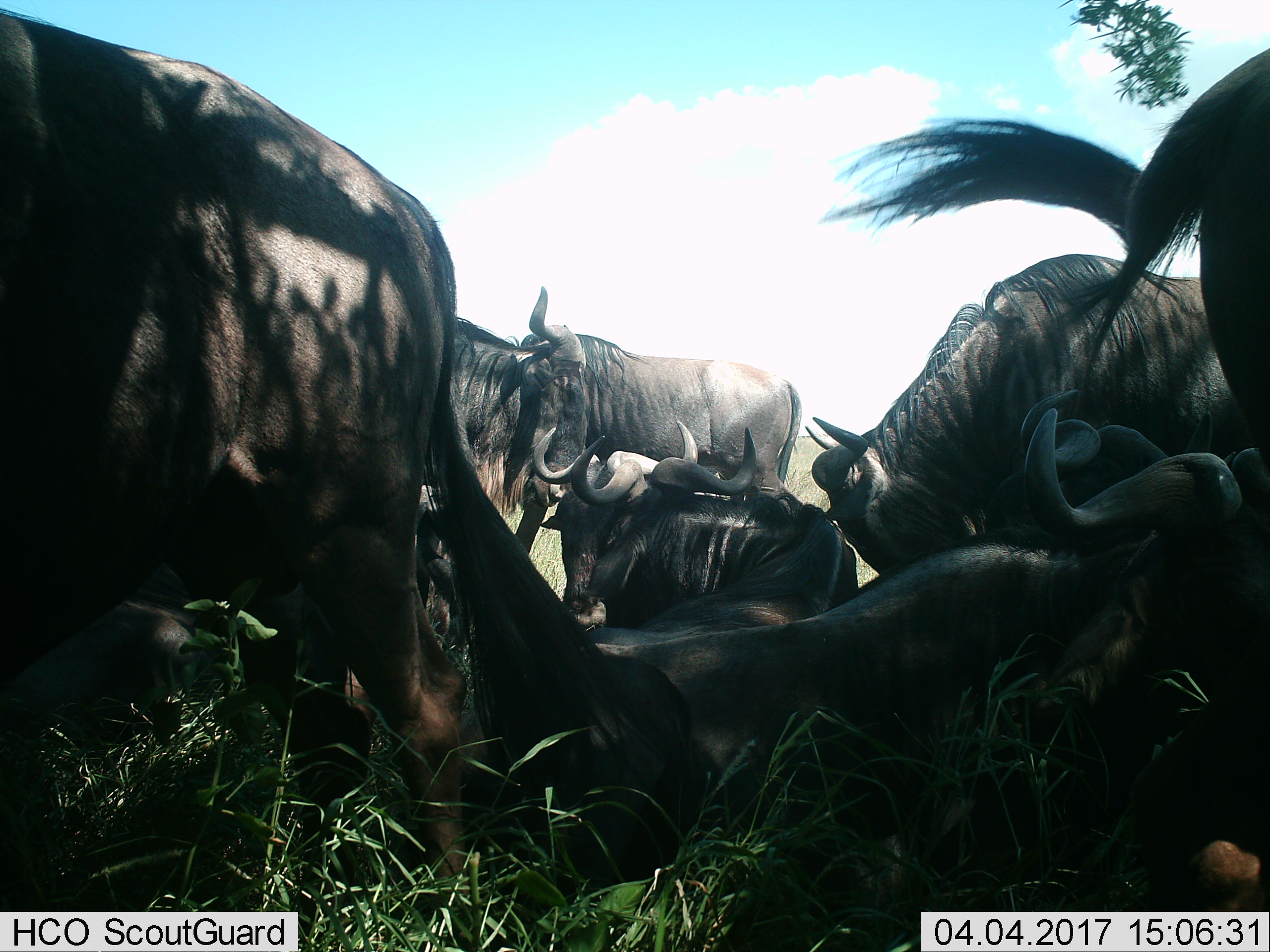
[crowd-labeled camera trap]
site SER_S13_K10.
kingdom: Animalia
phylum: Chordata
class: Mammalia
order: Artiodactyla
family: Bovidae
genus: Connochaetes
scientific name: Connochaetes taurinus taurinus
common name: blue wildebeest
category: wildebeestblue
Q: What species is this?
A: Wildebeestblue (blue wildebeest) (Connochaetes taurinus taurinus).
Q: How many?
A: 10.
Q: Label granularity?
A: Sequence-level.